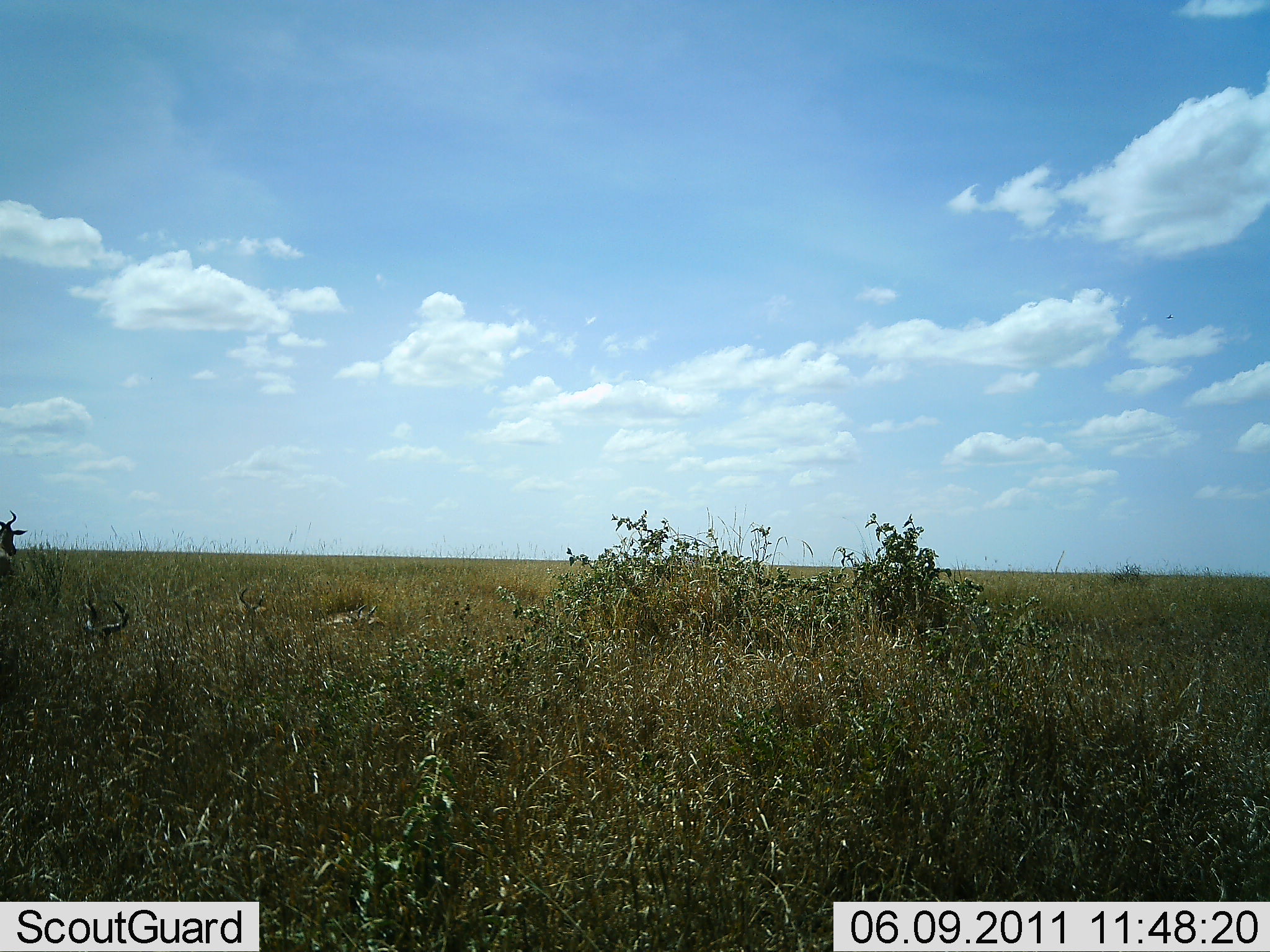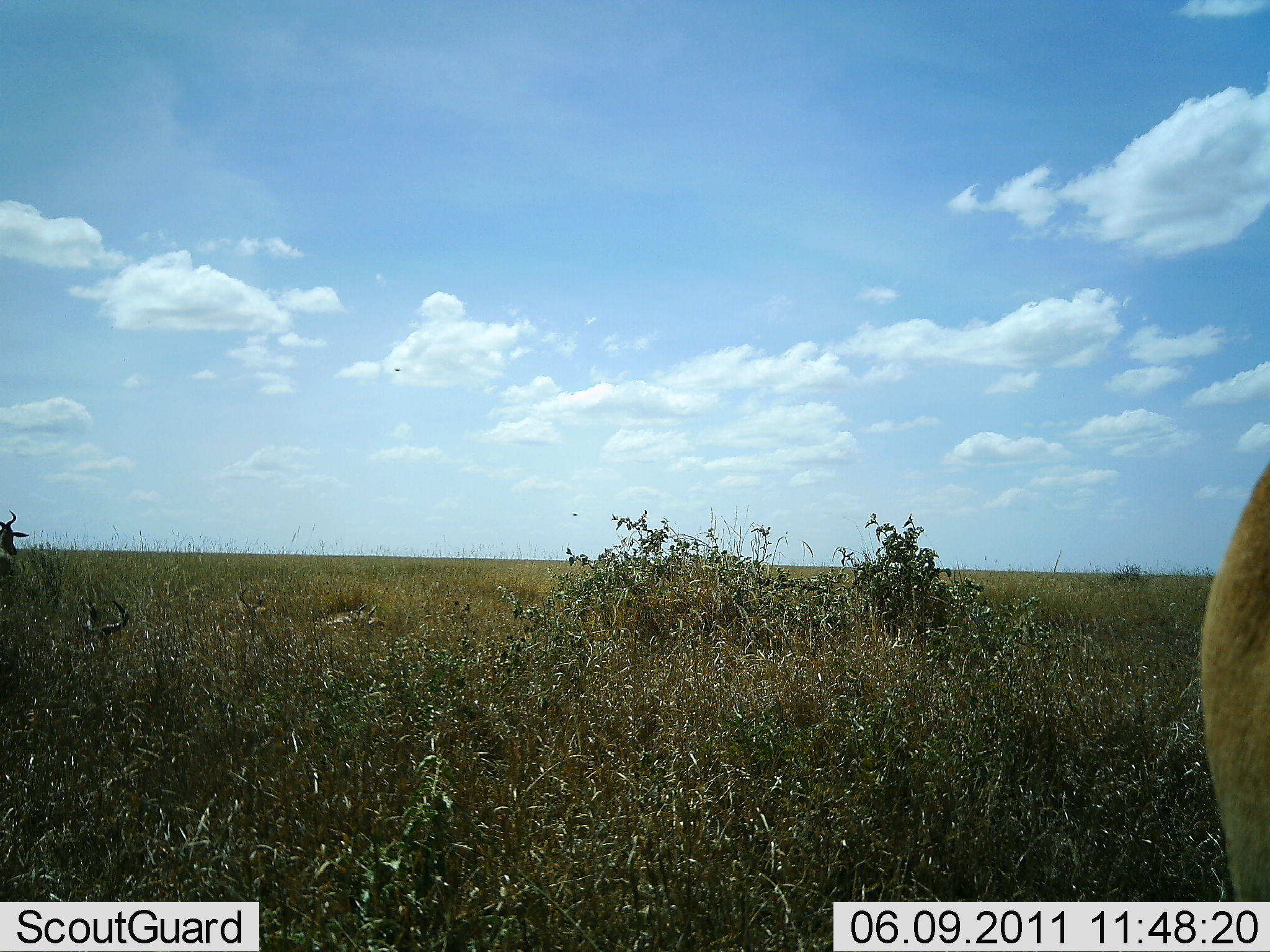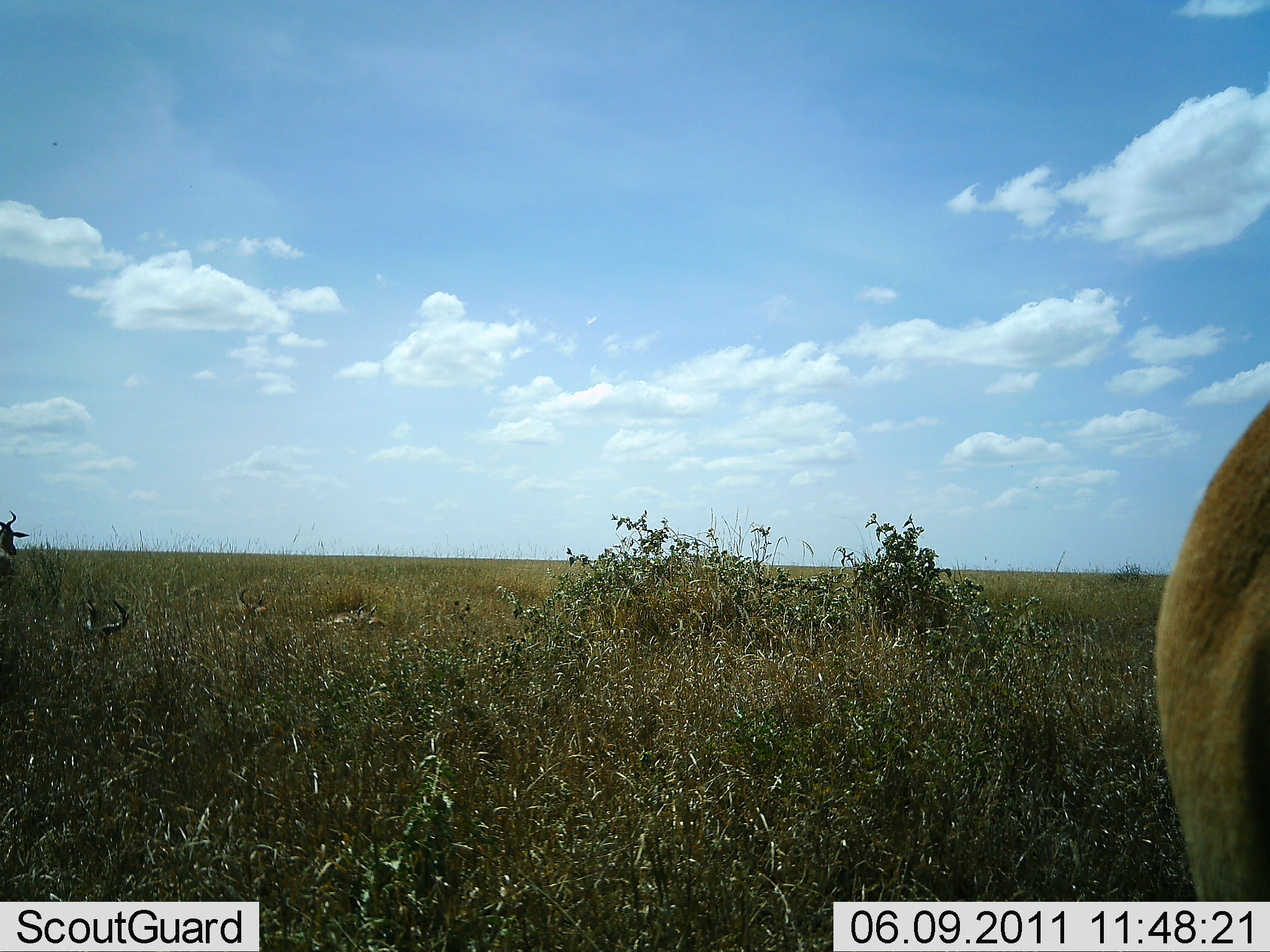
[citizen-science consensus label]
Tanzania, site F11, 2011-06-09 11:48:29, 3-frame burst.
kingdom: Animalia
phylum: Chordata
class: Mammalia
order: Artiodactyla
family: Bovidae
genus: Alcelaphus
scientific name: Alcelaphus buselaphus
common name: hartebeest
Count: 2.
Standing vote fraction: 100%.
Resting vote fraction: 29%.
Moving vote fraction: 14%.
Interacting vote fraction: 0%.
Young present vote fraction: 0%.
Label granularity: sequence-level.